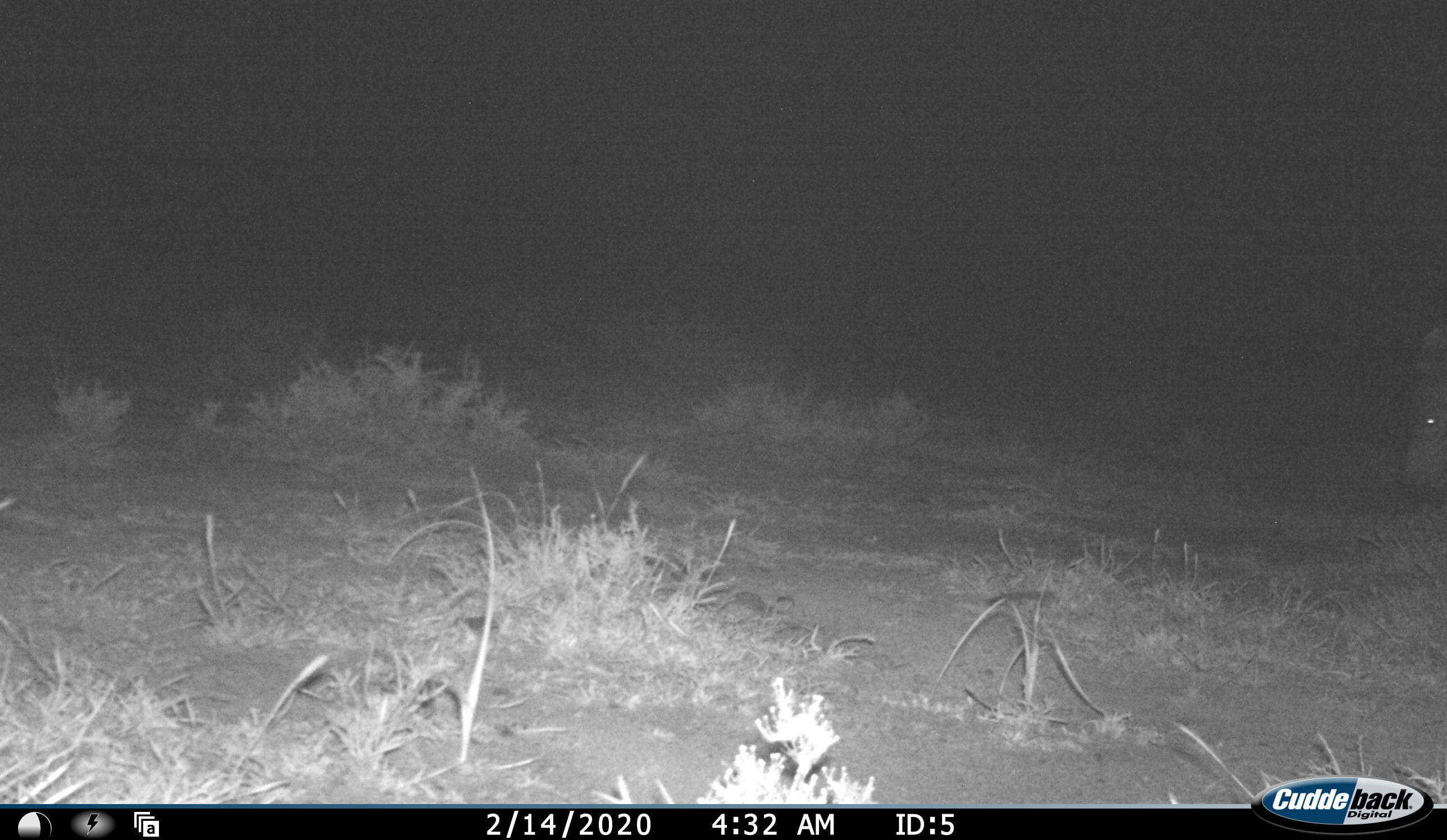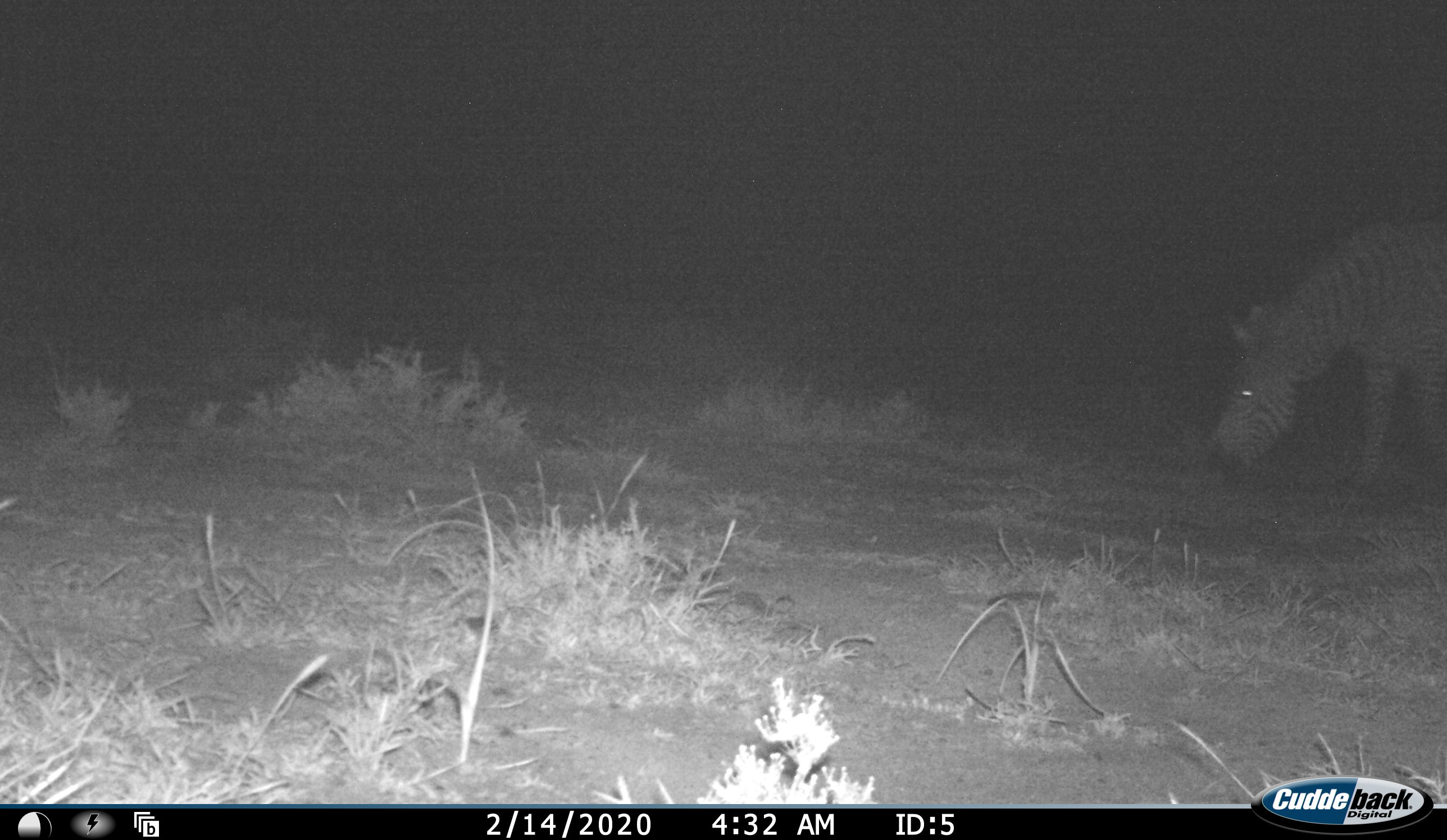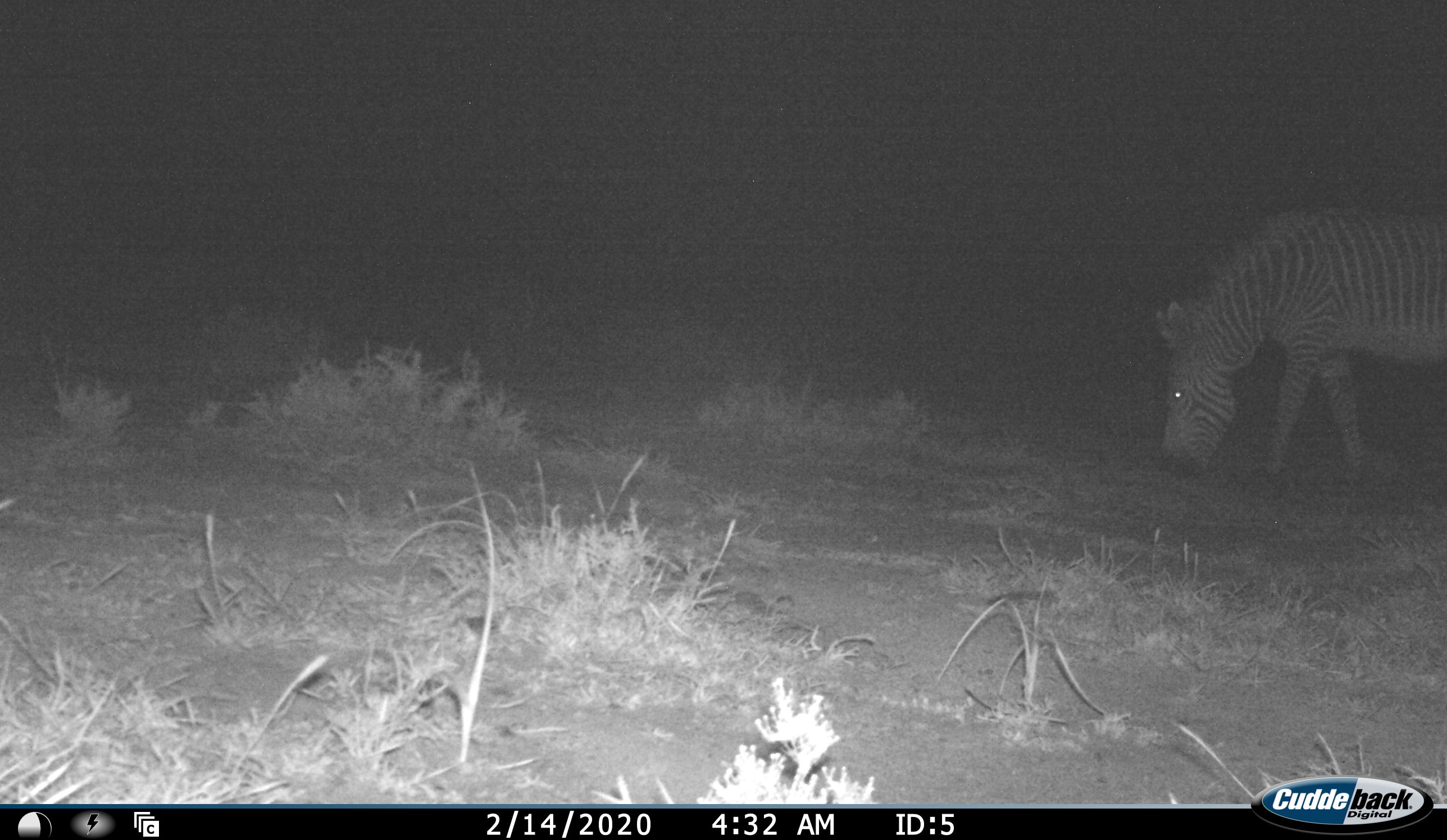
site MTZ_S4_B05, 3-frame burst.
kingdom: Animalia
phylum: Chordata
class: Mammalia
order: Perissodactyla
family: Equidae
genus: Equus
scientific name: Equus zebra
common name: mountain zebra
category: zebramountain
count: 1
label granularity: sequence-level